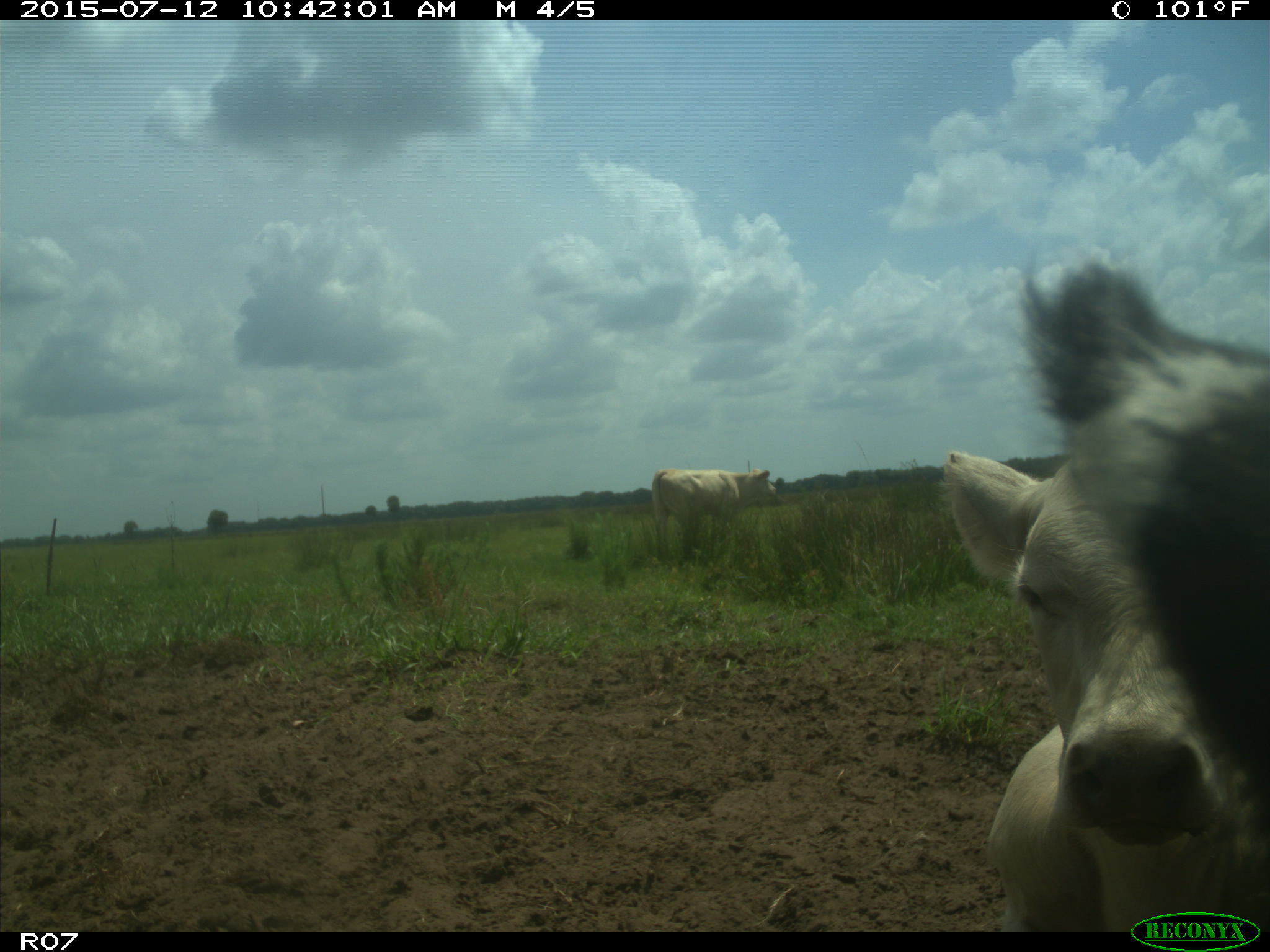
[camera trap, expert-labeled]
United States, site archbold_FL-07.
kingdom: Animalia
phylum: Chordata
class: Mammalia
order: Artiodactyla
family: Bovidae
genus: Bos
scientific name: Bos taurus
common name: domestic cow